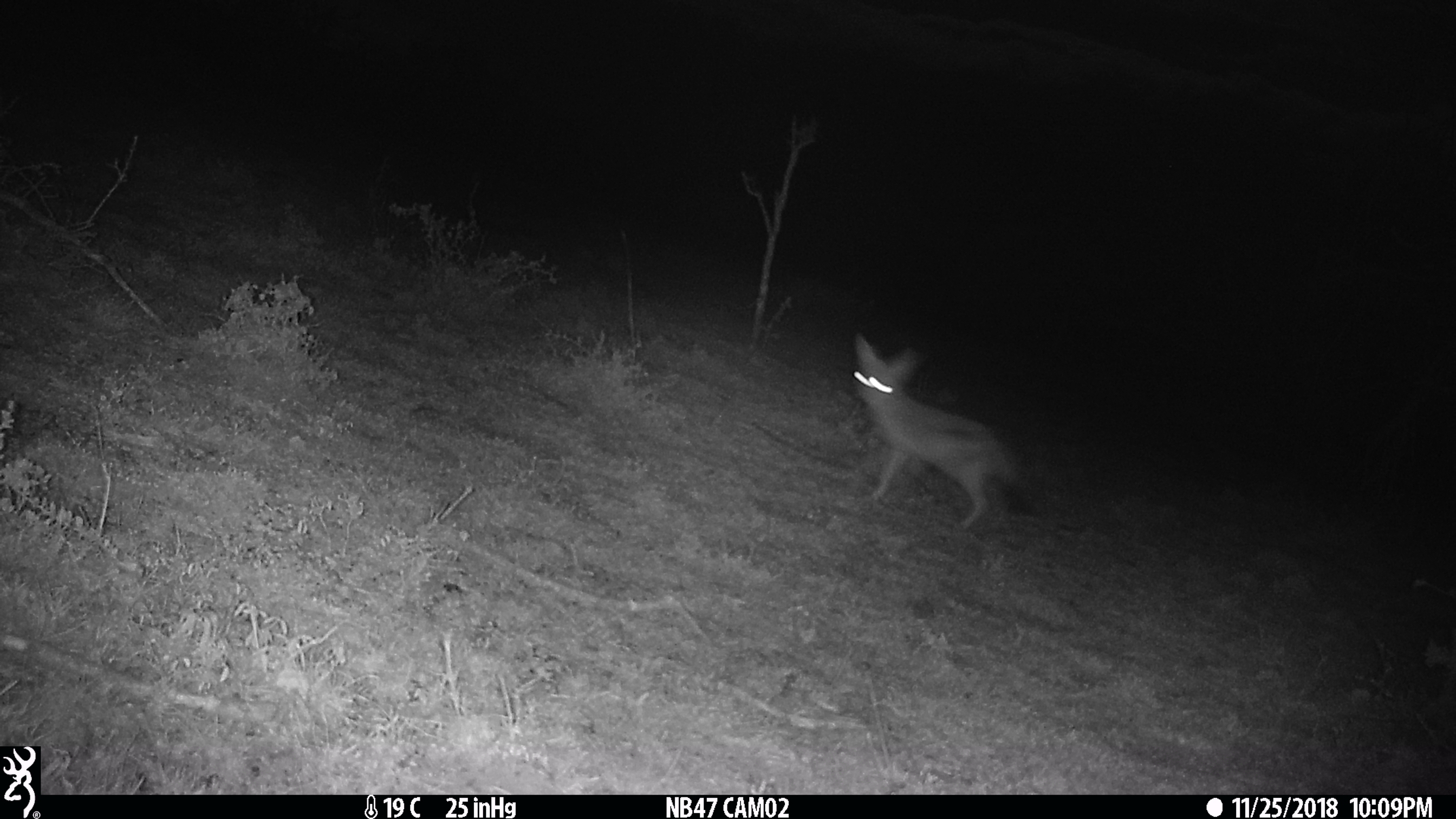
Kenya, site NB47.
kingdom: Animalia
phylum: Chordata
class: Mammalia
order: Carnivora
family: Canidae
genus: Lupulella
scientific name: Lupulella mesomelas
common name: black-backed jackal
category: jackal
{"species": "jackal (black-backed jackal) (Lupulella mesomelas)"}